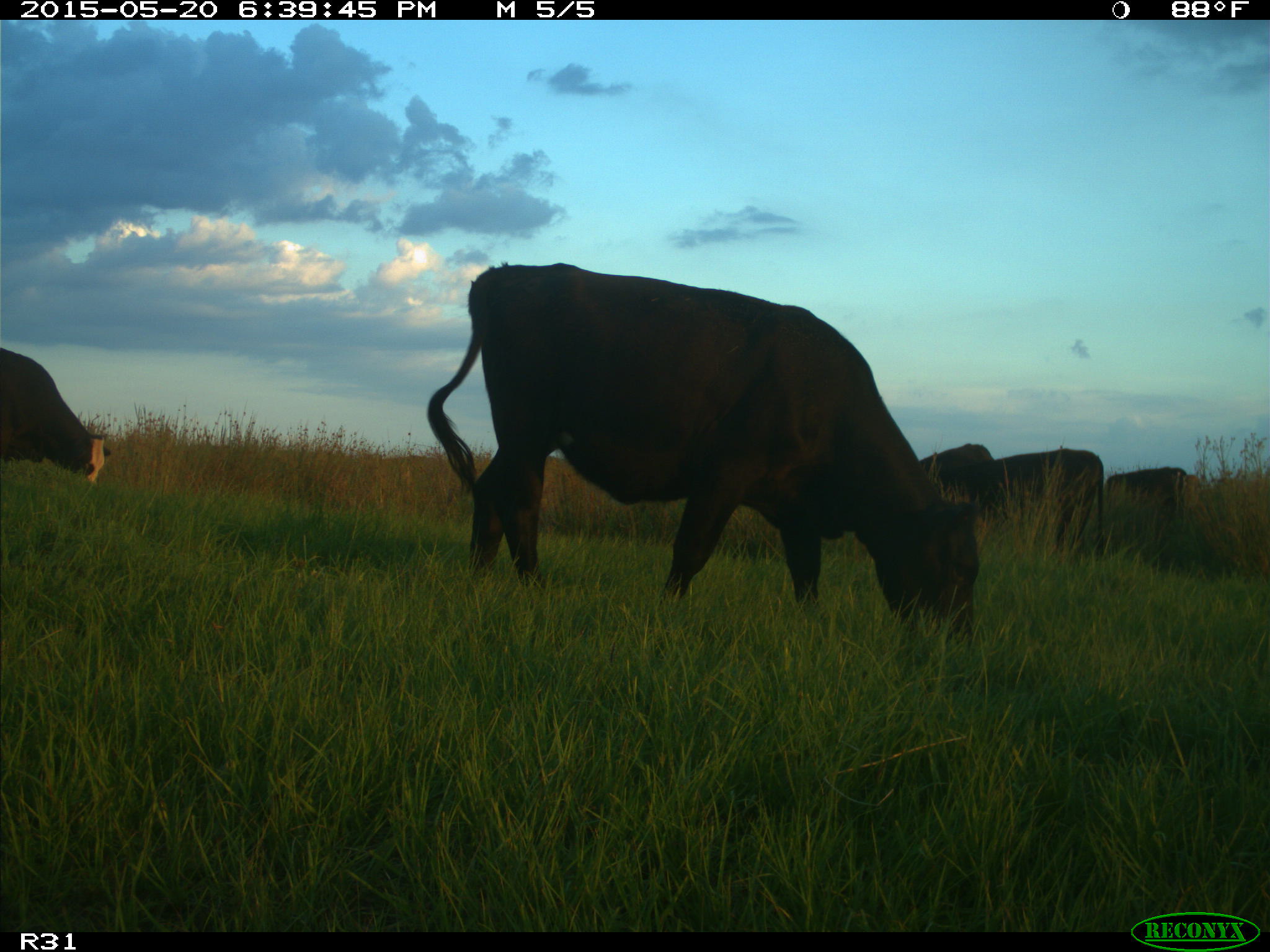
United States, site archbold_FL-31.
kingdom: Animalia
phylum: Chordata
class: Mammalia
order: Artiodactyla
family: Bovidae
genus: Bos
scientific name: Bos taurus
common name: domestic cow